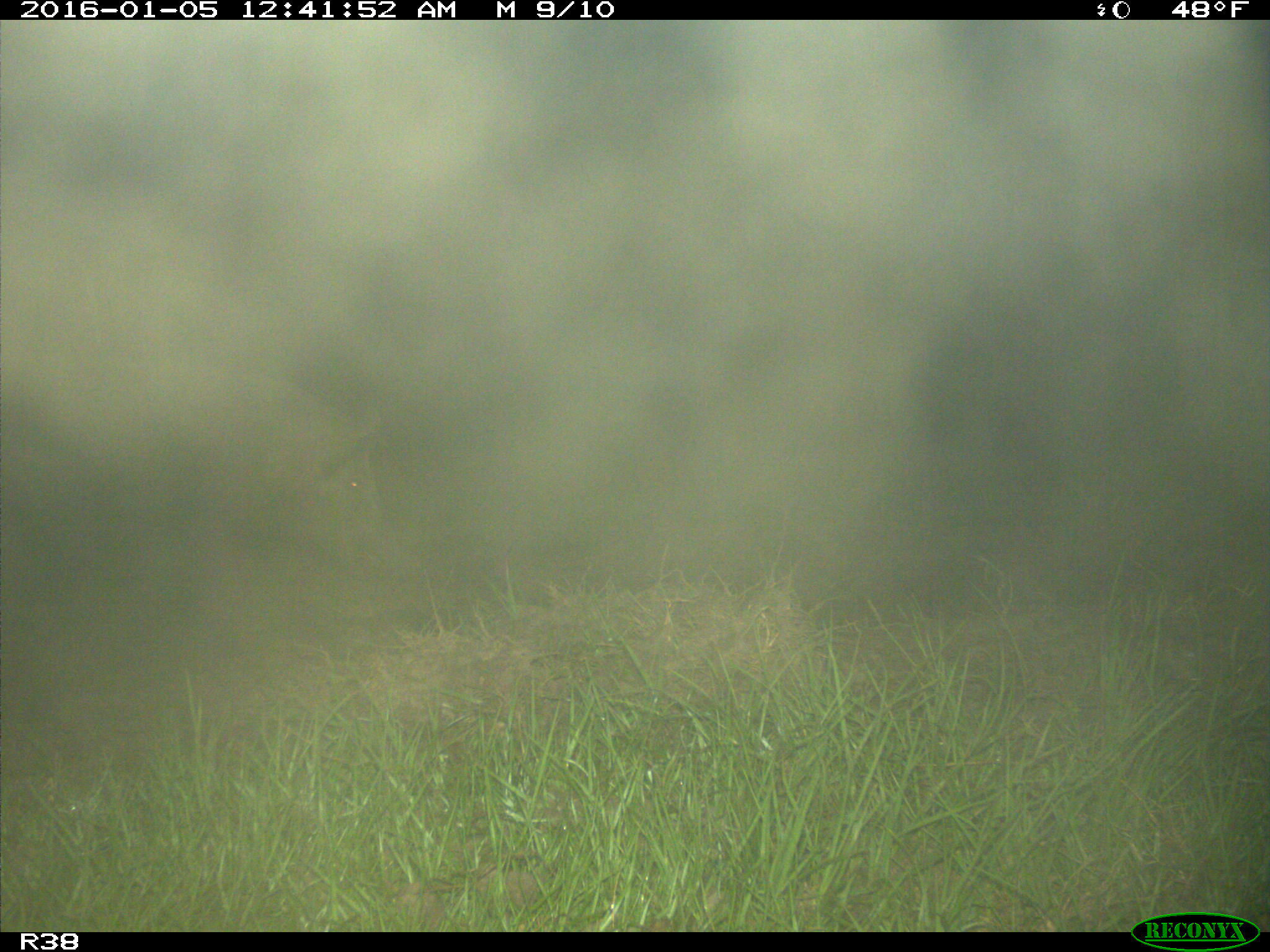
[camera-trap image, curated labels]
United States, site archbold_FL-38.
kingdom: Animalia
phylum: Chordata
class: Mammalia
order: Artiodactyla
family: Suidae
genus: Sus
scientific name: Sus scrofa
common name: wild boar